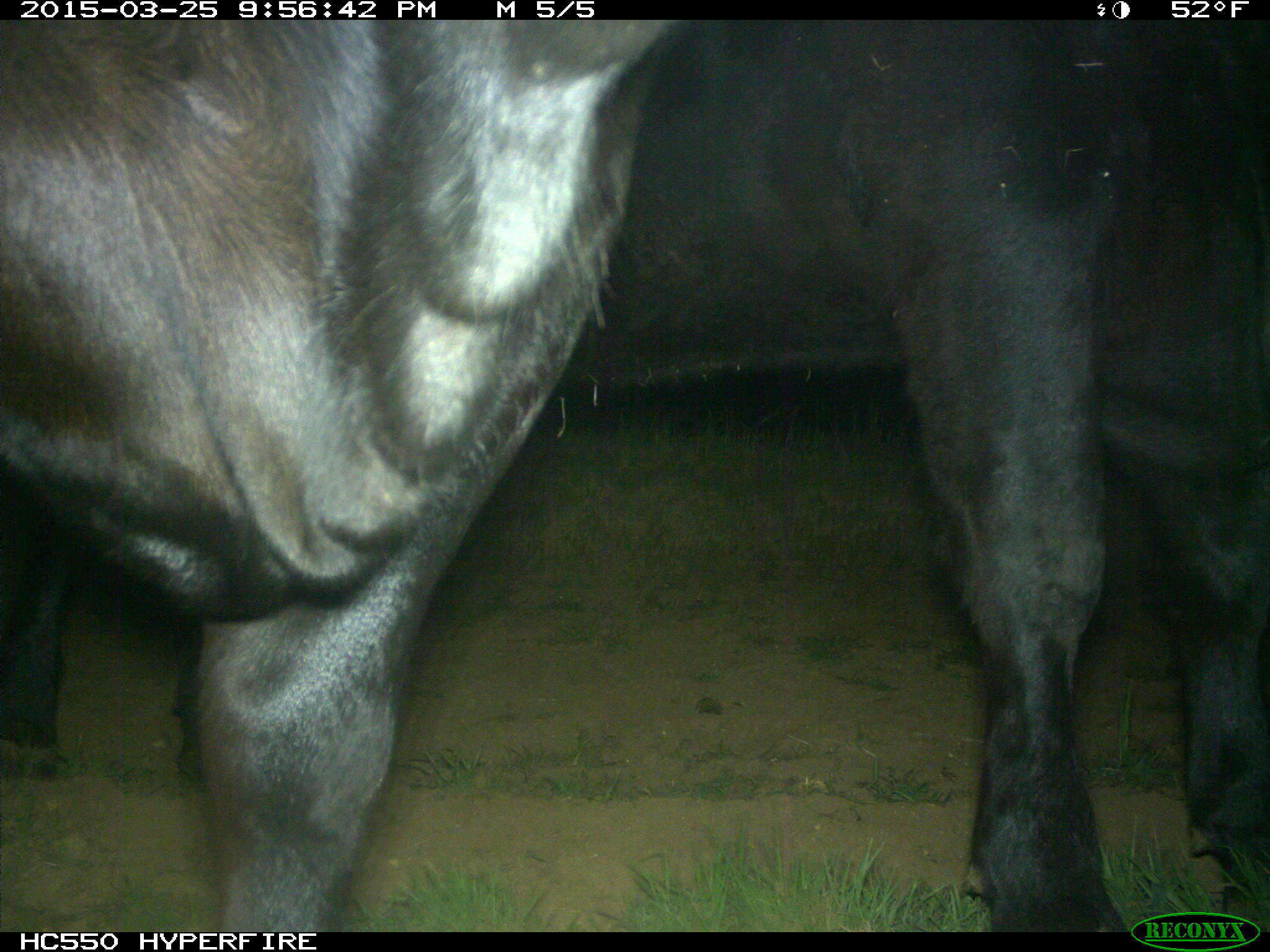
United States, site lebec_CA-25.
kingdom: Animalia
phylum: Chordata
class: Mammalia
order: Artiodactyla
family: Bovidae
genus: Bos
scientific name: Bos taurus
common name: domestic cow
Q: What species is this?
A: Bos taurus (domestic cow).